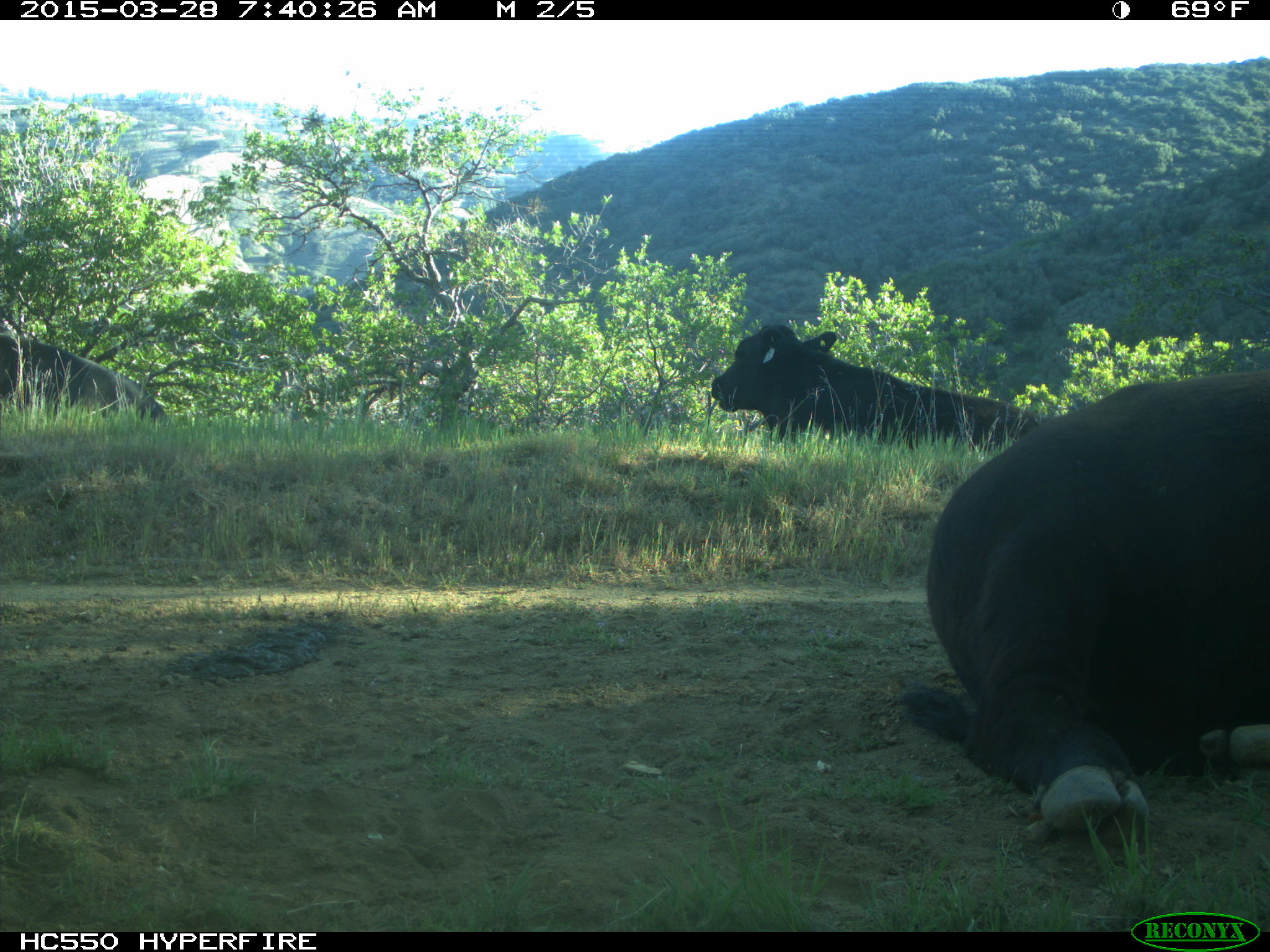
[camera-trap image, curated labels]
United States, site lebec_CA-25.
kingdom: Animalia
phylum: Chordata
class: Mammalia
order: Artiodactyla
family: Bovidae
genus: Bos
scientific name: Bos taurus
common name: domestic cow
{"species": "Bos taurus (domestic cow)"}